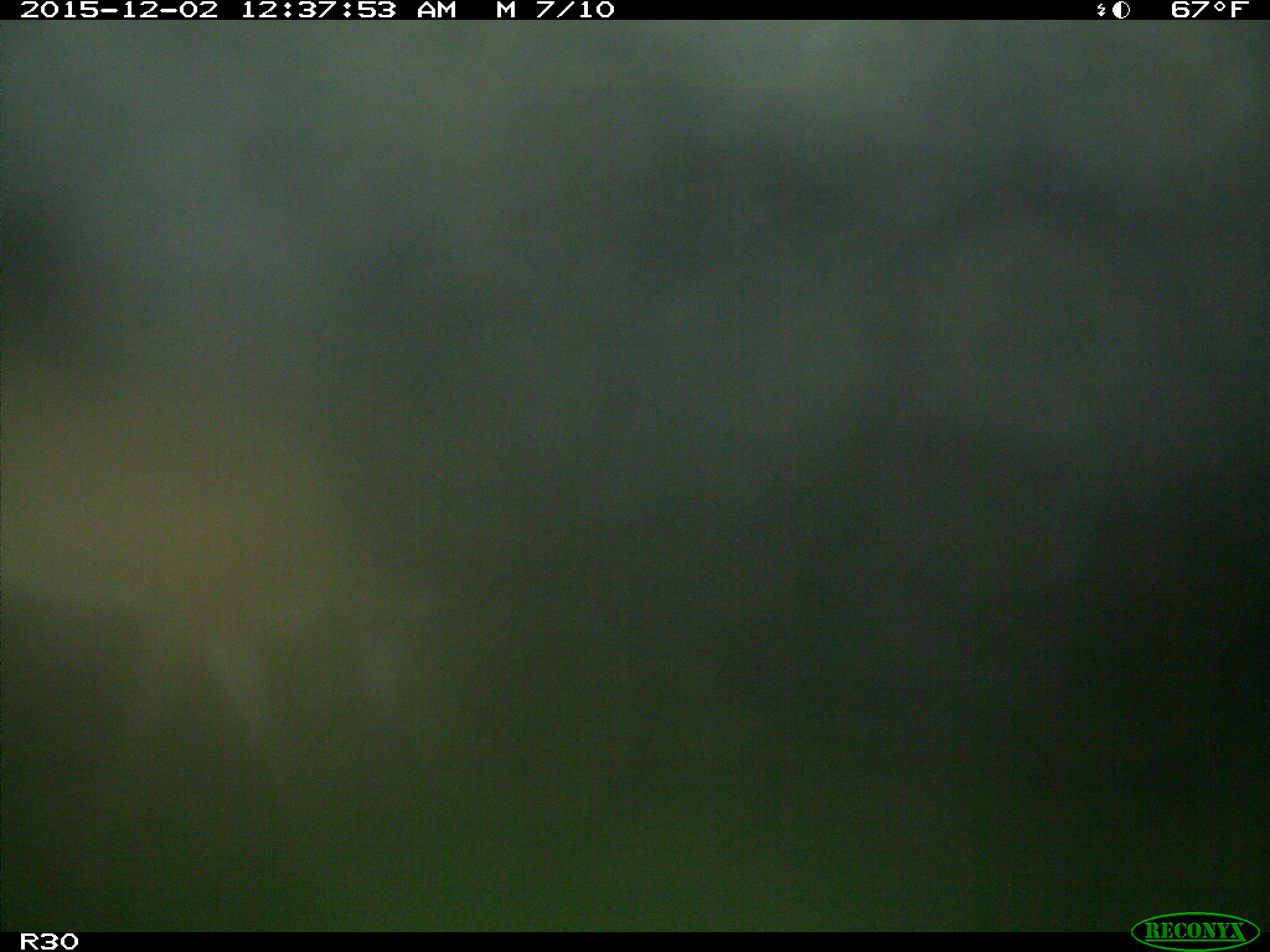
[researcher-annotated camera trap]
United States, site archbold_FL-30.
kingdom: Animalia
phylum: Chordata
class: Mammalia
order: Artiodactyla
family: Cervidae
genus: Odocoileus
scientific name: Odocoileus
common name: deer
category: unidentified deer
Unidentified deer (deer) (Odocoileus).